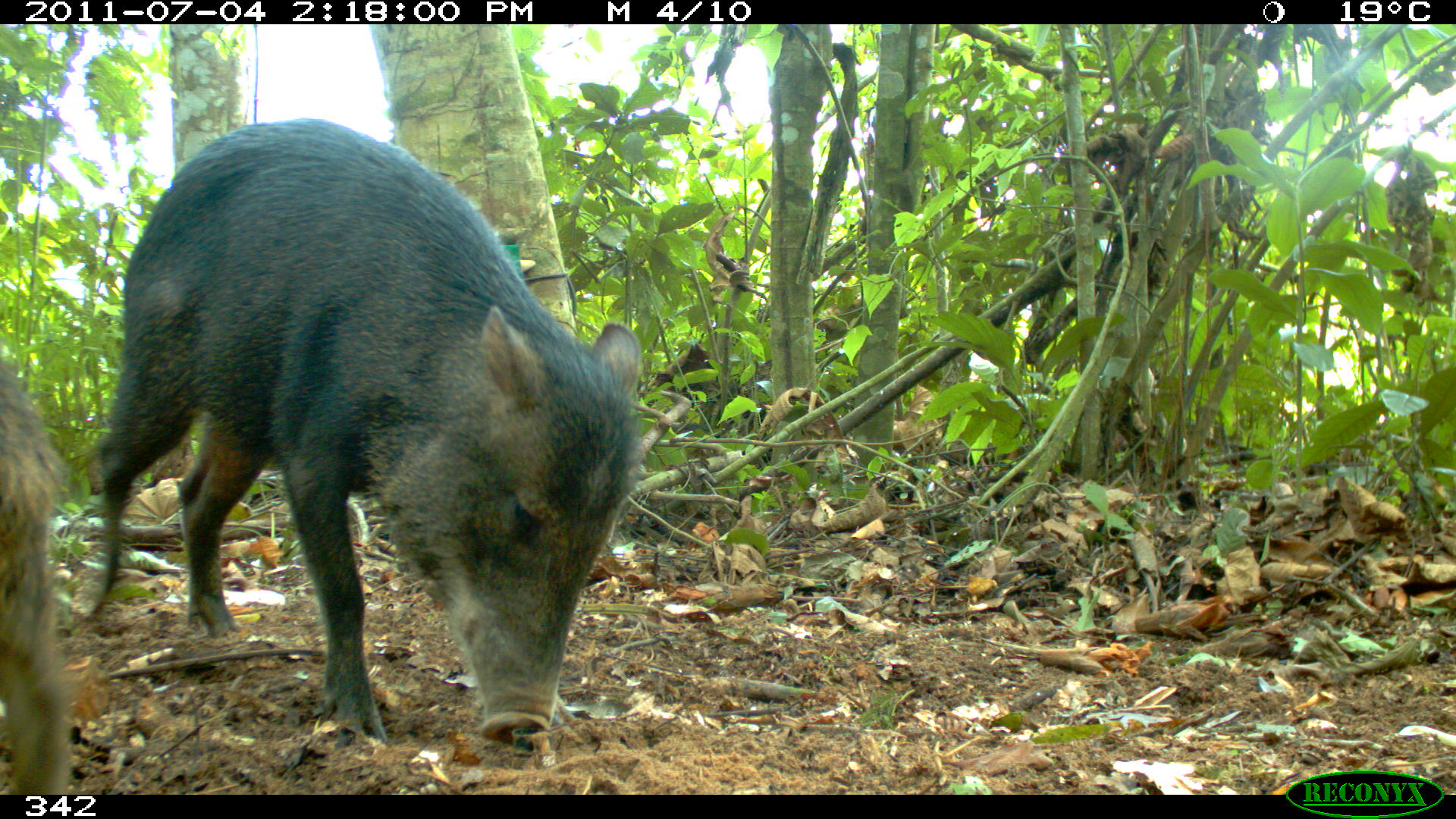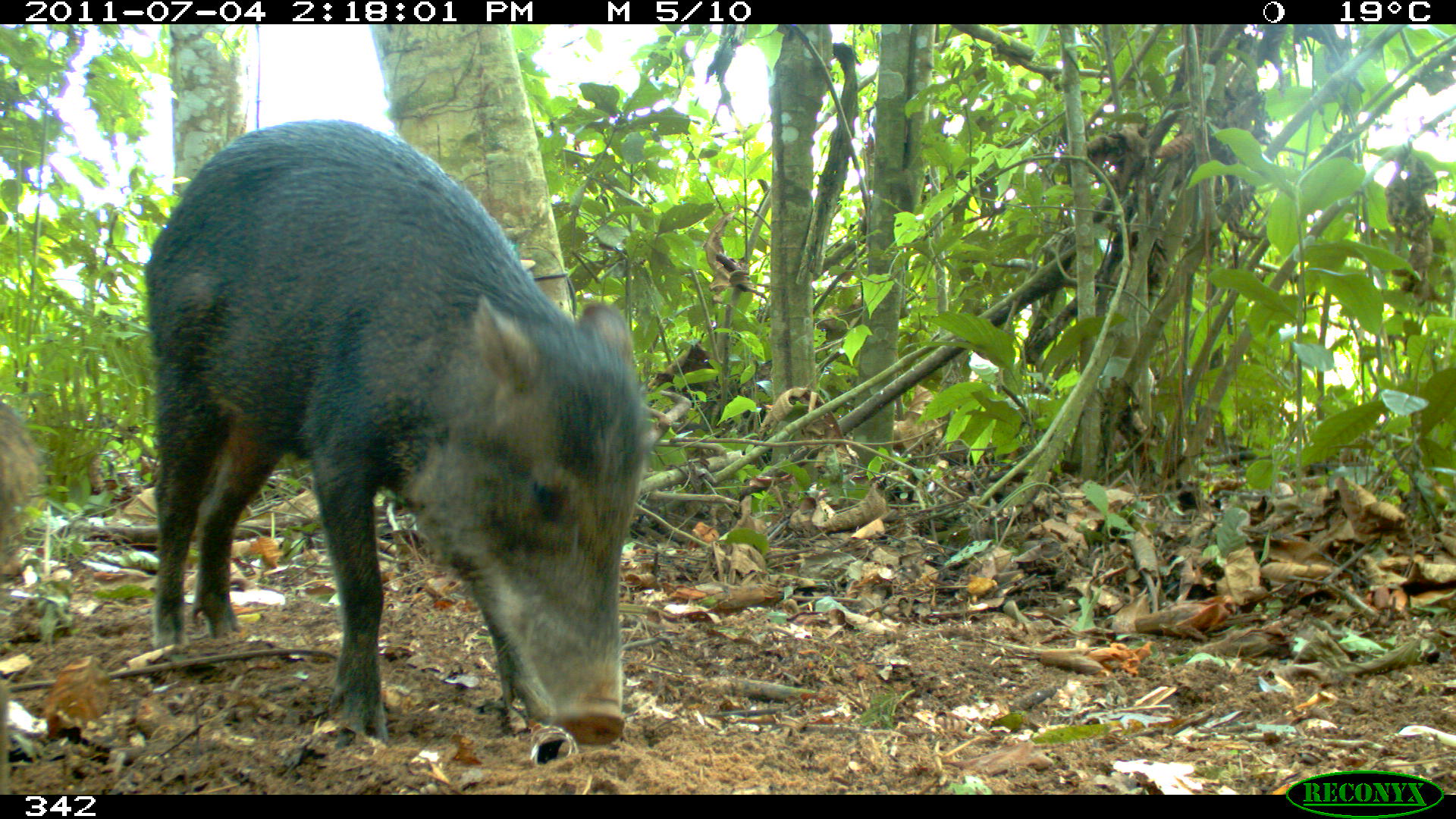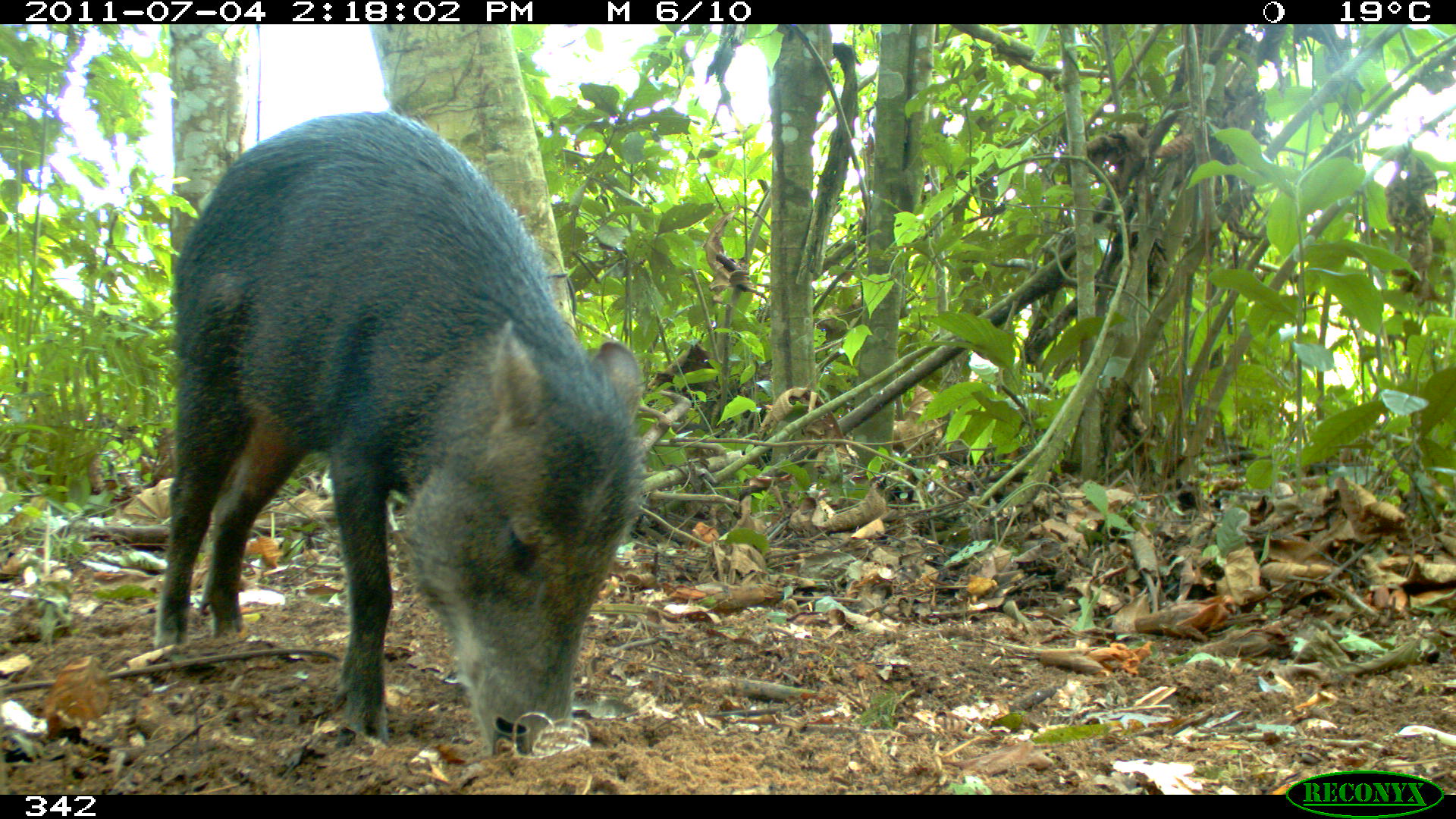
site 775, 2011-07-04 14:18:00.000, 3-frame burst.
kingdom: Animalia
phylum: Chordata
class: Mammalia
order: Artiodactyla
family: Tayassuidae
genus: Tayassu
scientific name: Tayassu pecari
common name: white-lipped peccary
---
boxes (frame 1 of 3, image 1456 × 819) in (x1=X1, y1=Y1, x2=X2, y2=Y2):
tayassu pecari: (x1=81, y1=115, x2=647, y2=746); (x1=0, y1=346, x2=75, y2=794)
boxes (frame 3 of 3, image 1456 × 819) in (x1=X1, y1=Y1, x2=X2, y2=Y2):
tayassu pecari: (x1=153, y1=109, x2=653, y2=756)